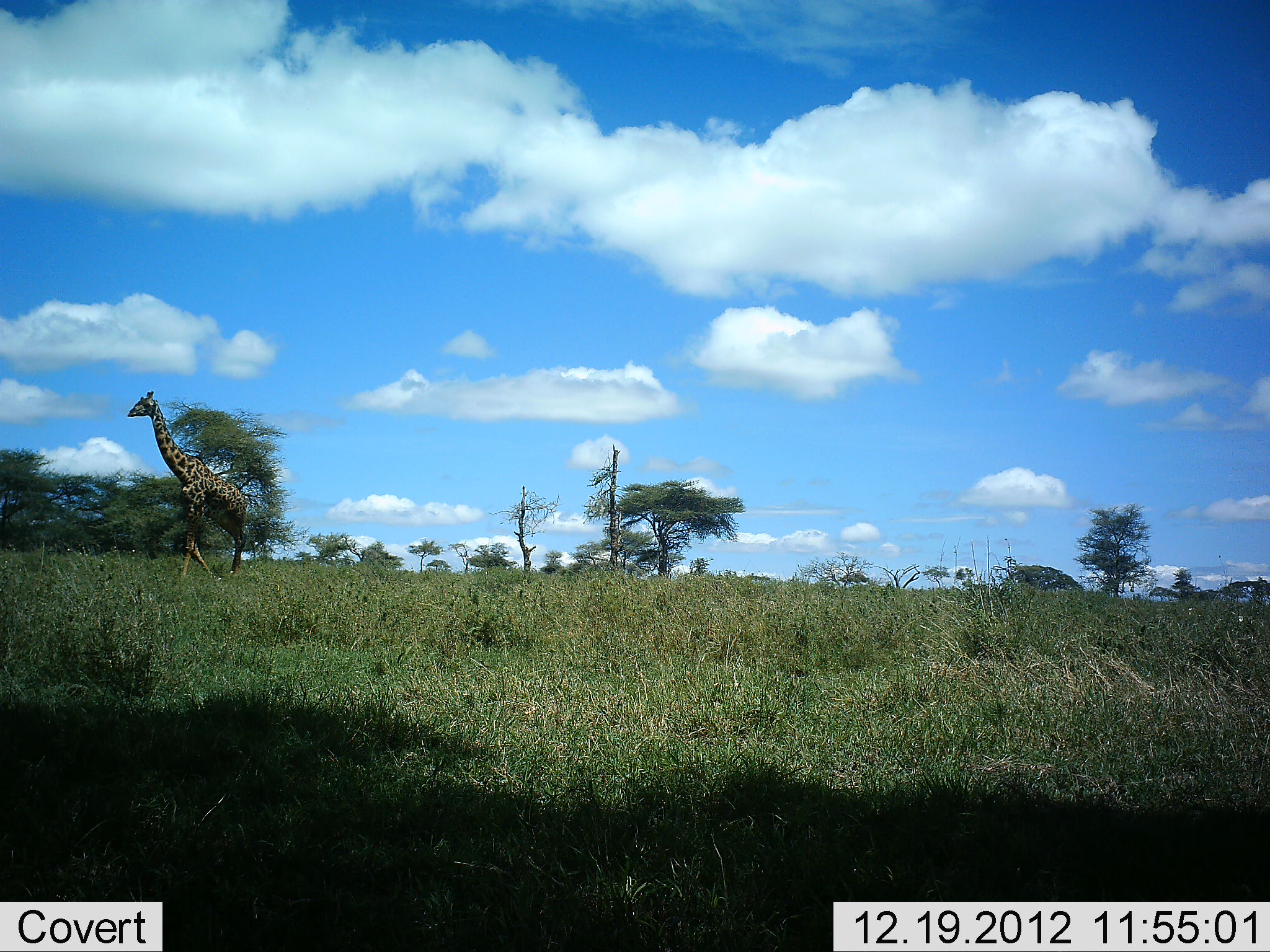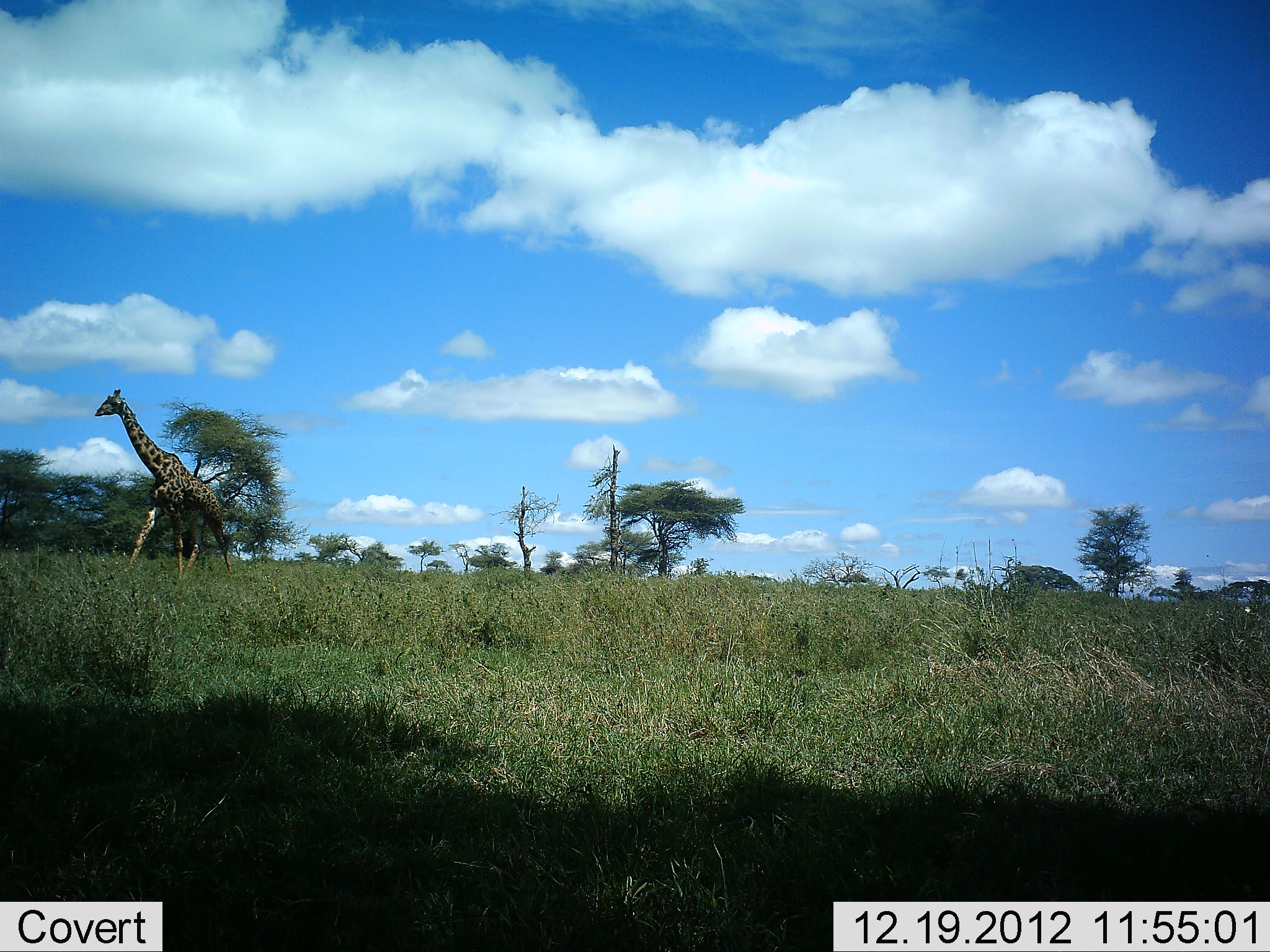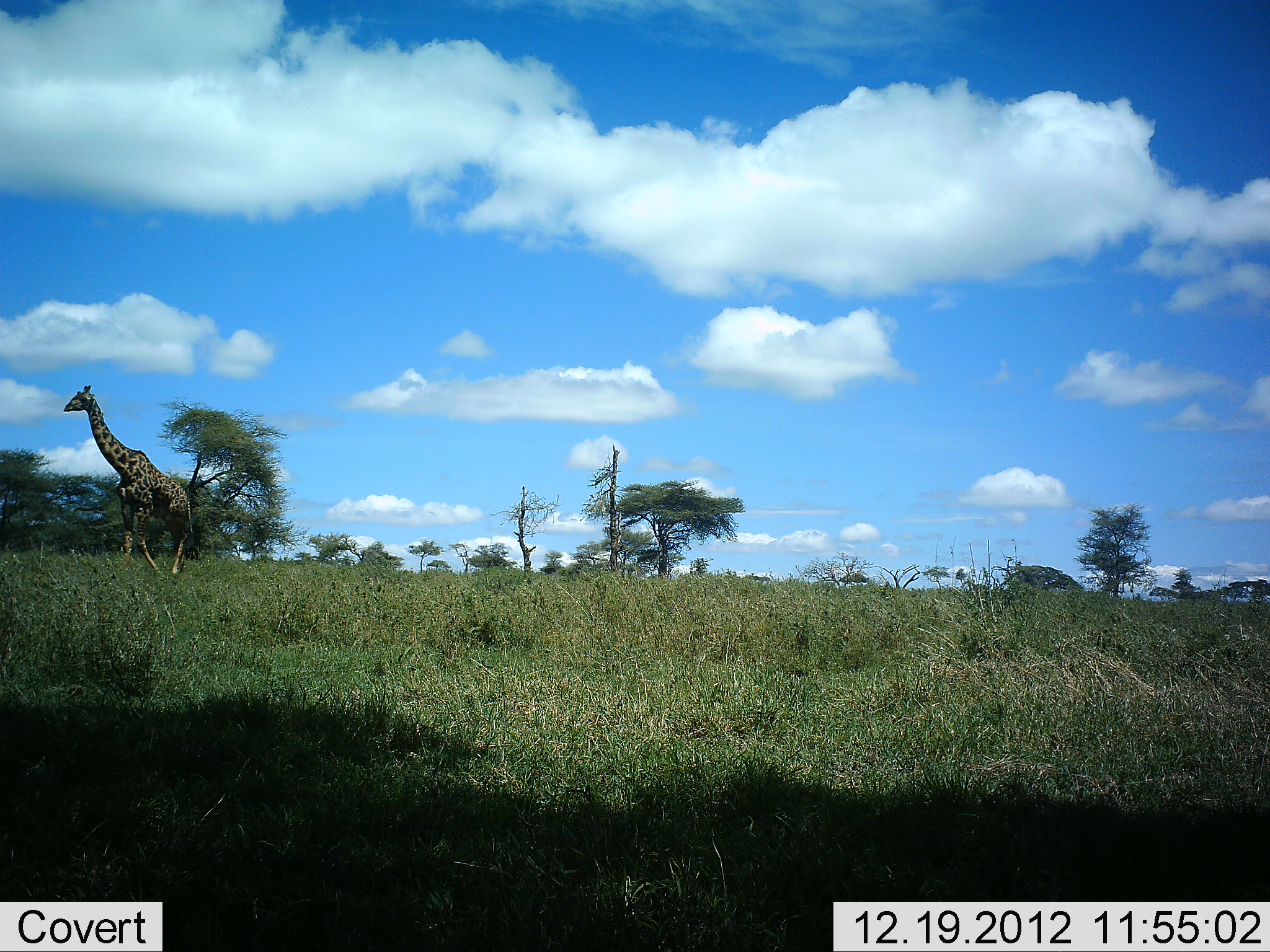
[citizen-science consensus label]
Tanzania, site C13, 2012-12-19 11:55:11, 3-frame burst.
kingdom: Animalia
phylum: Chordata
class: Mammalia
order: Artiodactyla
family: Giraffidae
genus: Giraffa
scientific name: Giraffa camelopardalis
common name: giraffe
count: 1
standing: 0%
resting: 0%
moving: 100%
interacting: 0%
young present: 0%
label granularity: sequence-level